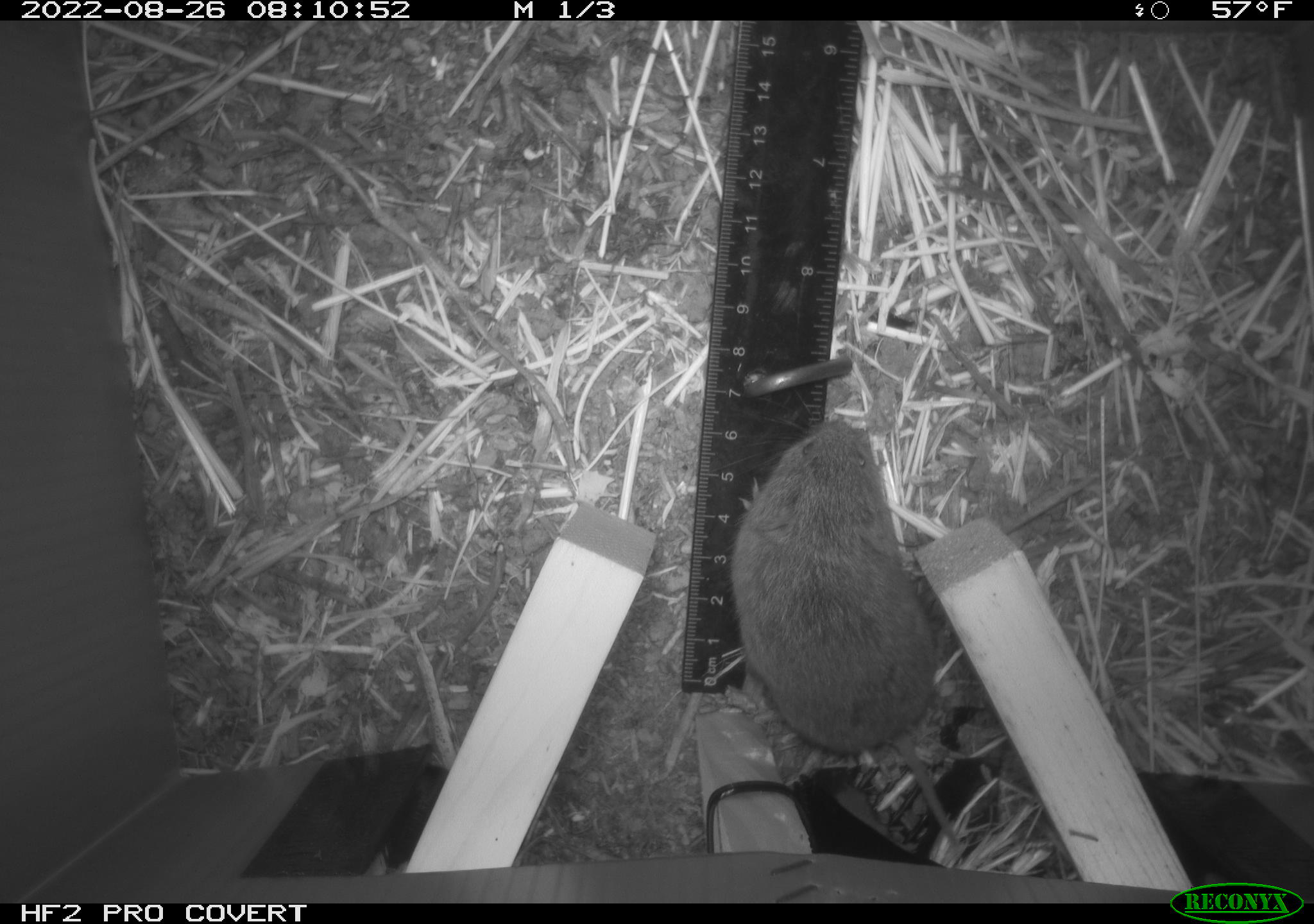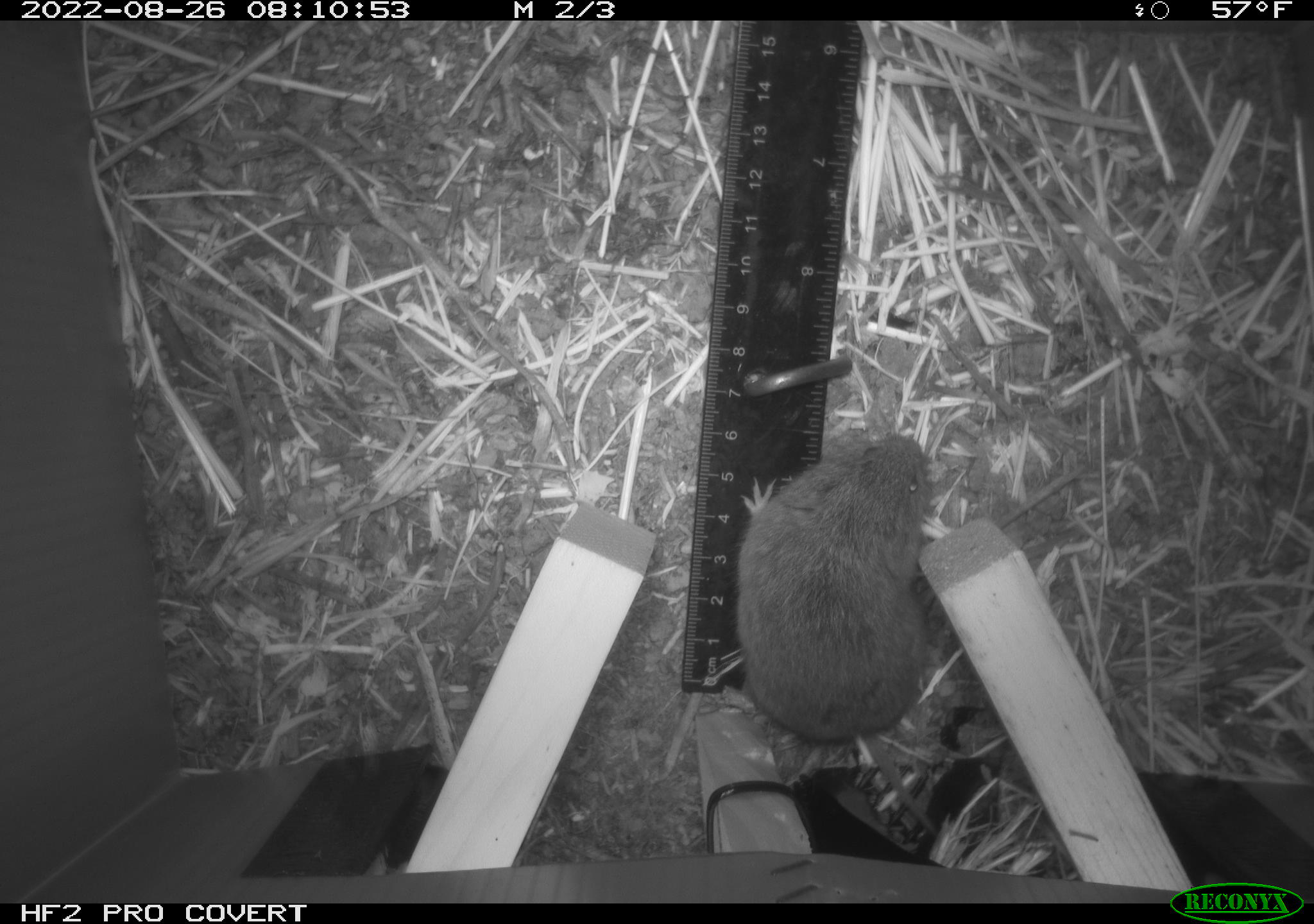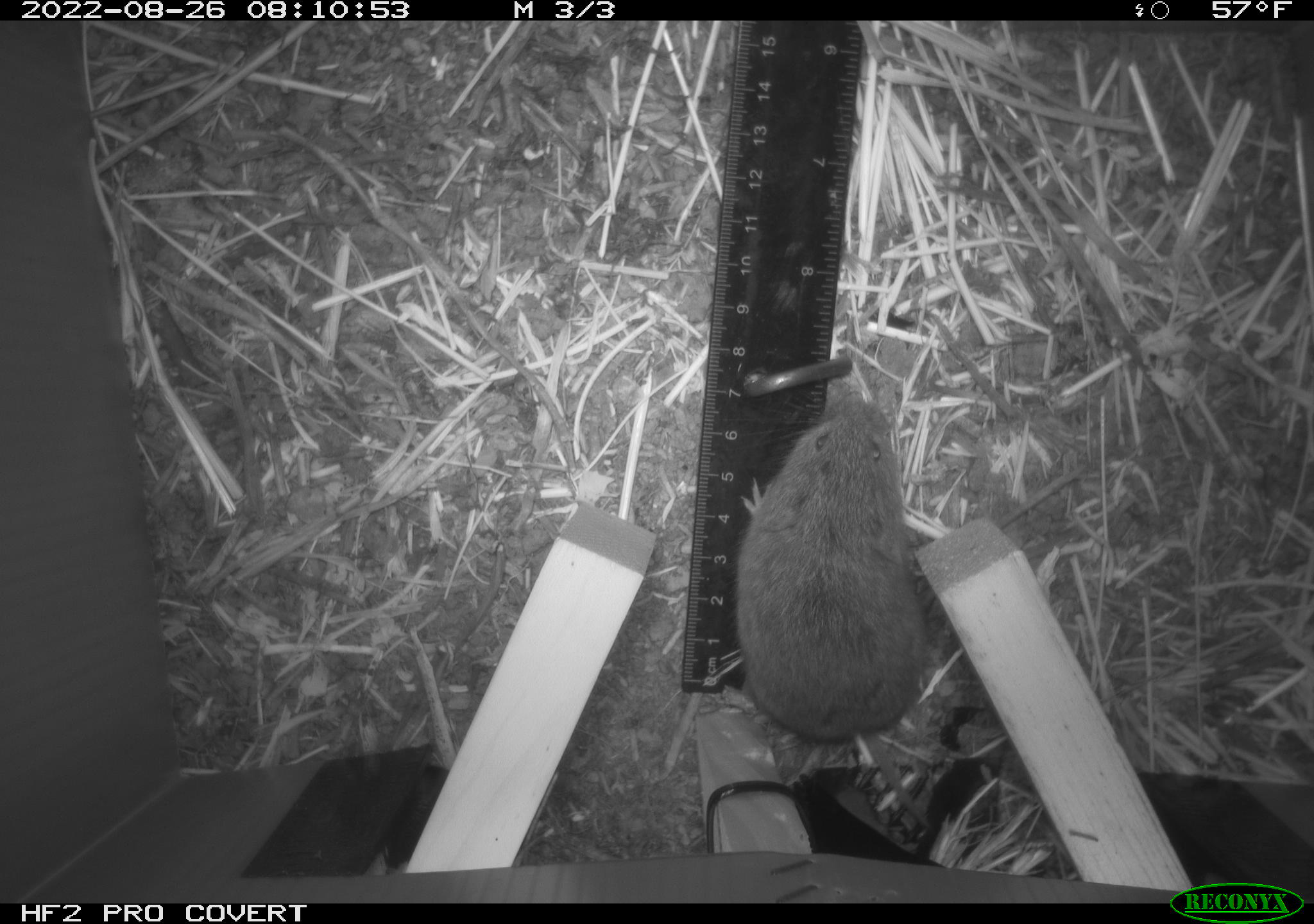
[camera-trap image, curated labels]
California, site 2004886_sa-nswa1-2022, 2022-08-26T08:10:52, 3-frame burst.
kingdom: Animalia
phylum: Chordata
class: Mammalia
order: Rodentia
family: Cricetidae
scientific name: Cricetidae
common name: hamsters, voles, lemmings, and allies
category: cricetidae family